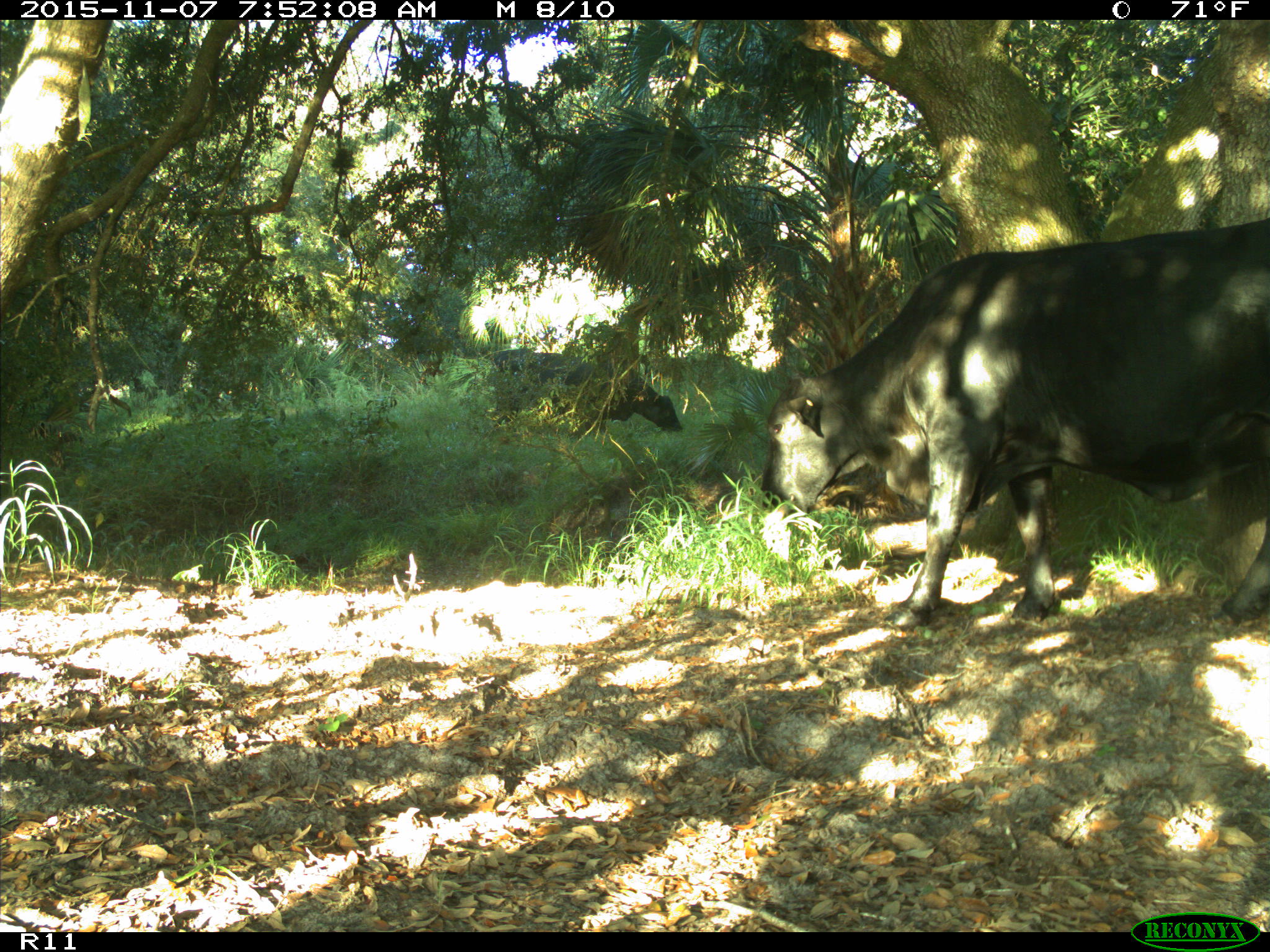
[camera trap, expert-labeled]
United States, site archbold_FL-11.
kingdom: Animalia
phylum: Chordata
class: Mammalia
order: Artiodactyla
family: Bovidae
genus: Bos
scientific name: Bos taurus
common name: domestic cow